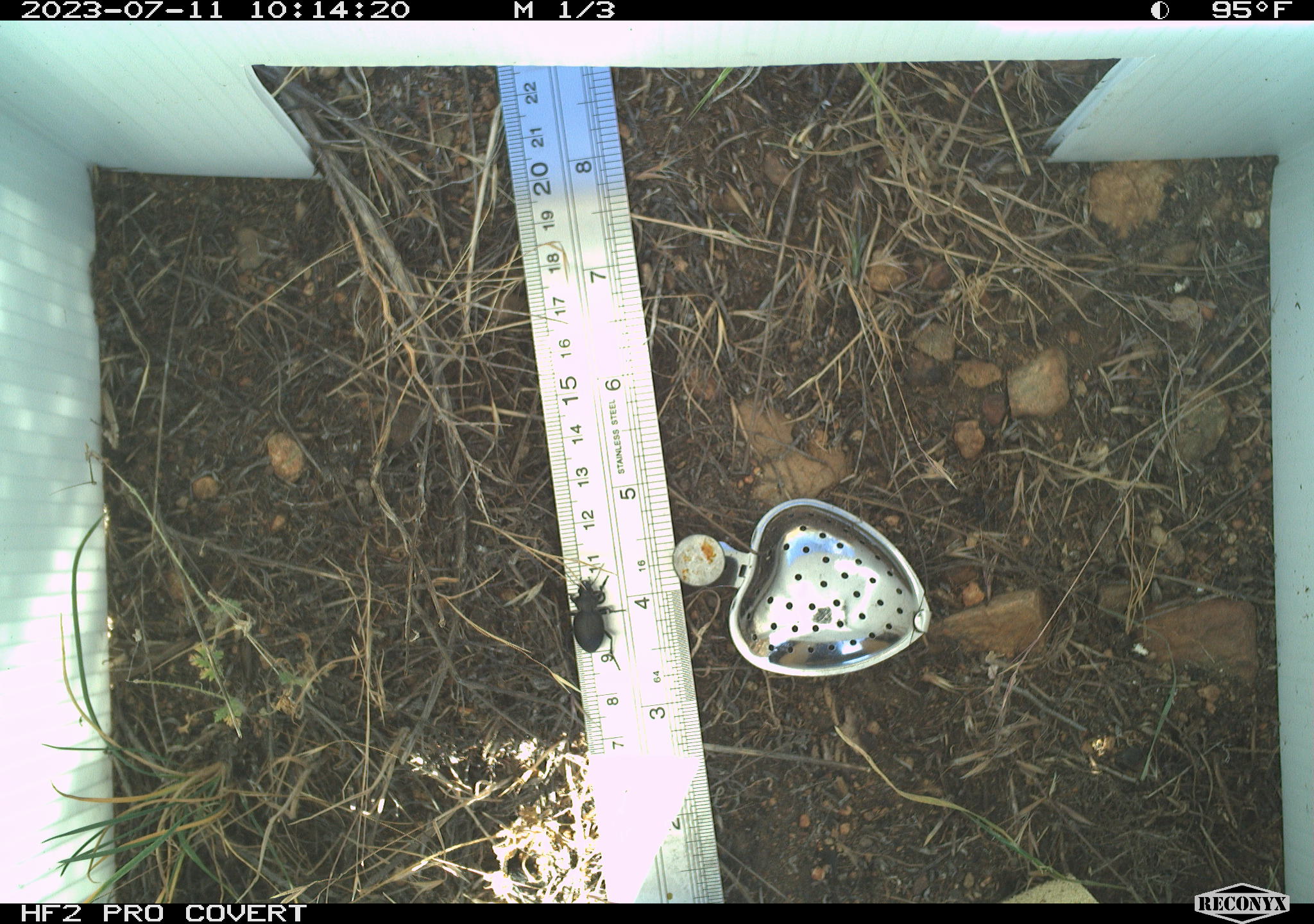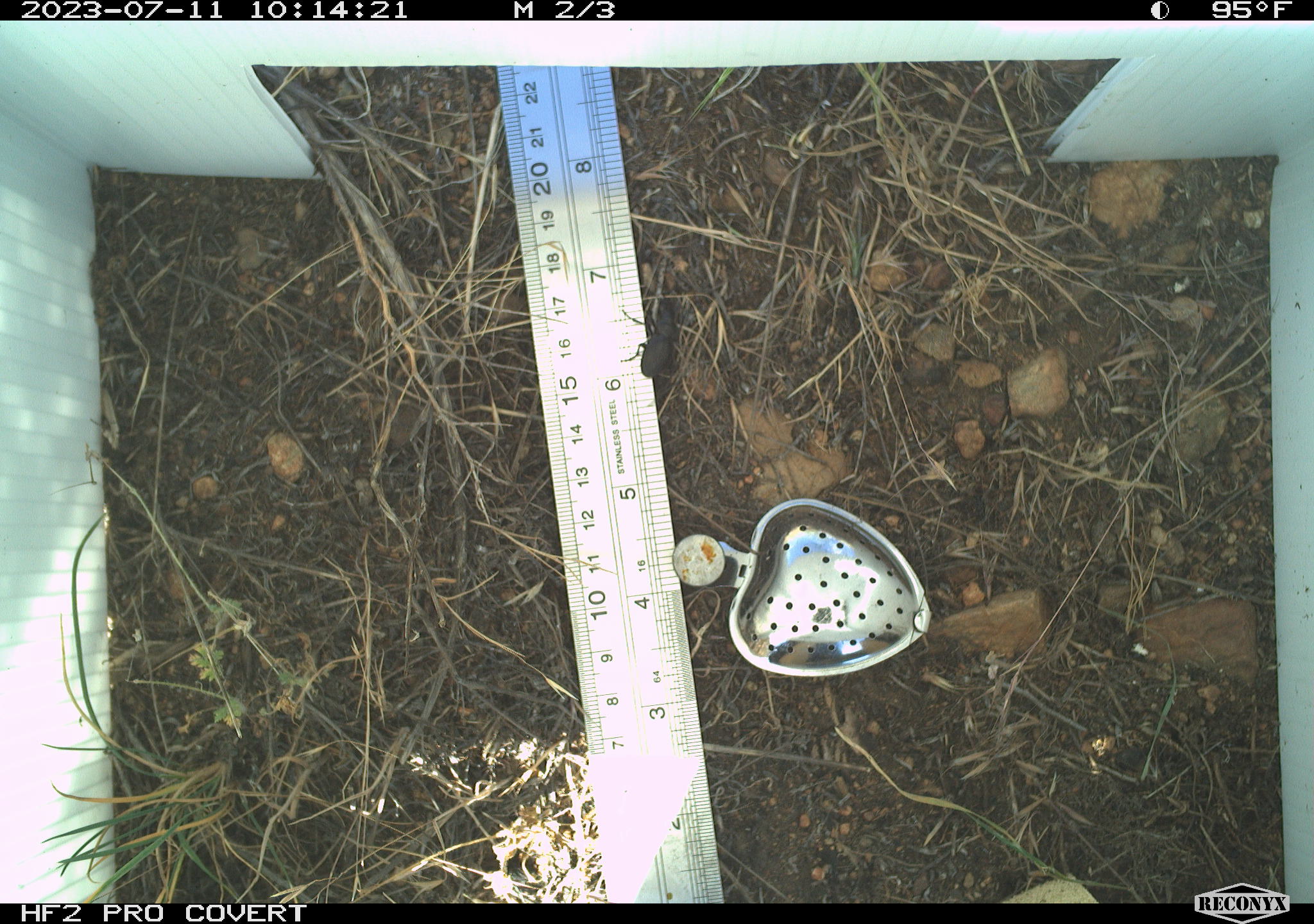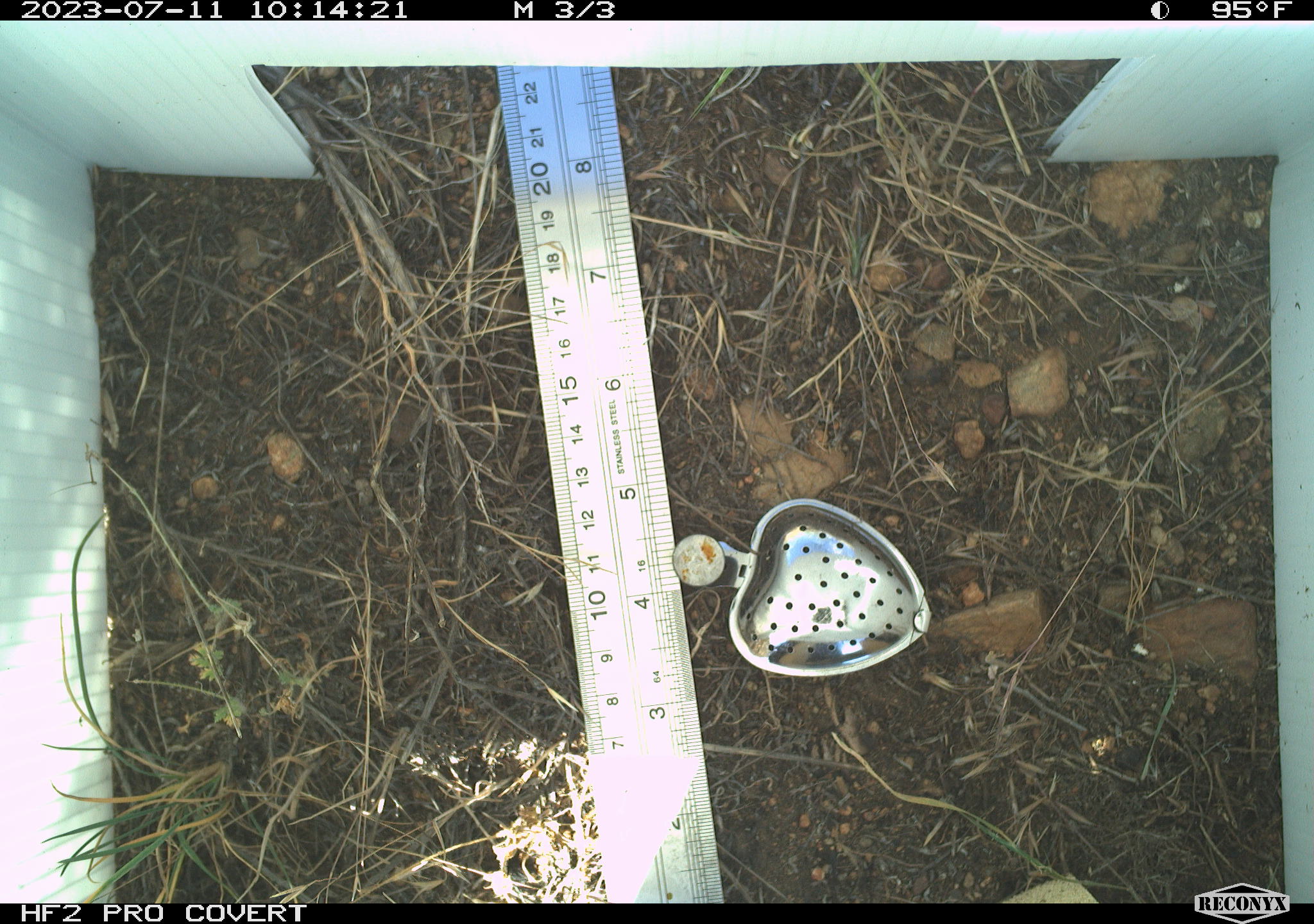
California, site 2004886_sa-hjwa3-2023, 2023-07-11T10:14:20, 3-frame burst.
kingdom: Animalia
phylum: Arthropoda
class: Insecta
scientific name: Insecta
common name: insect